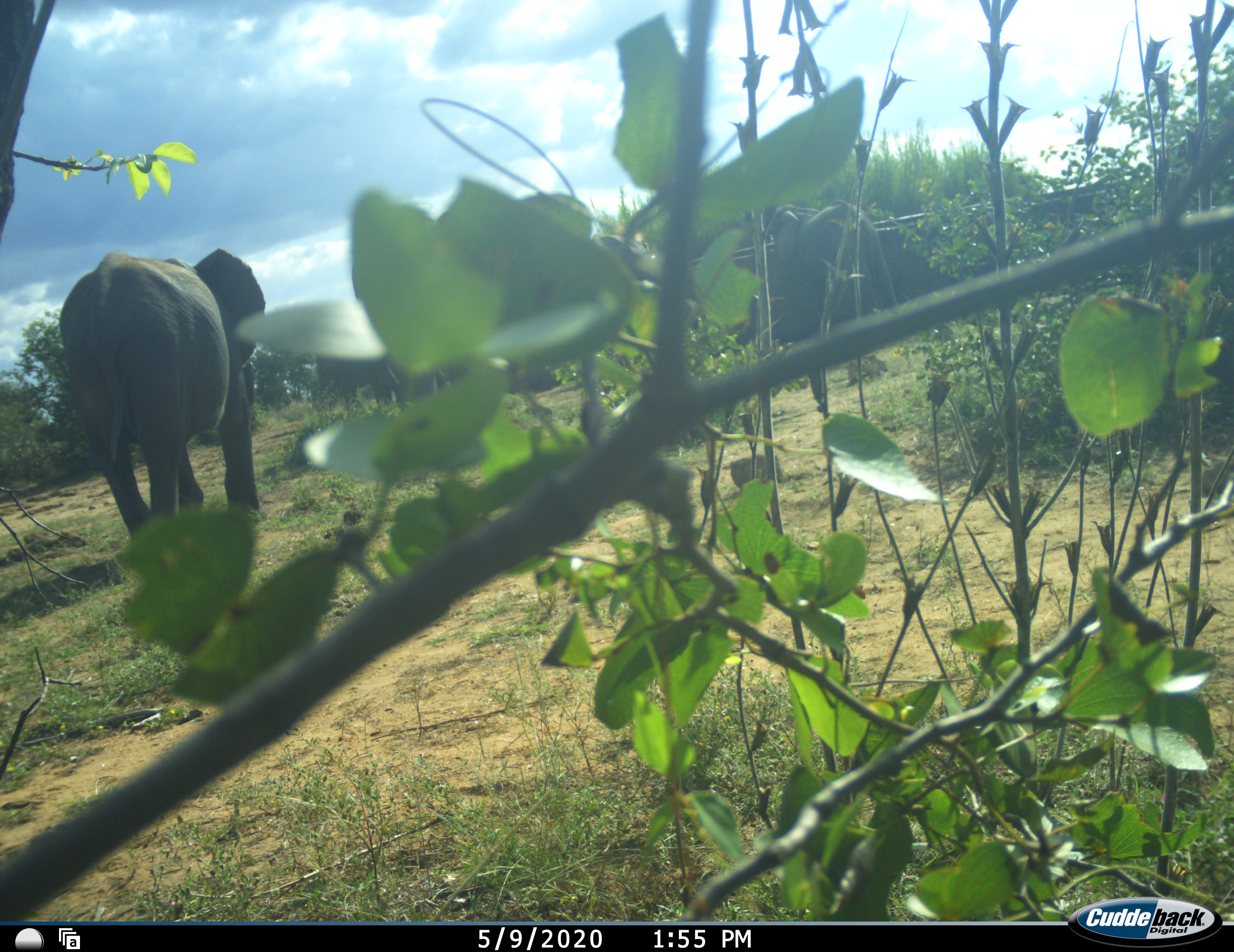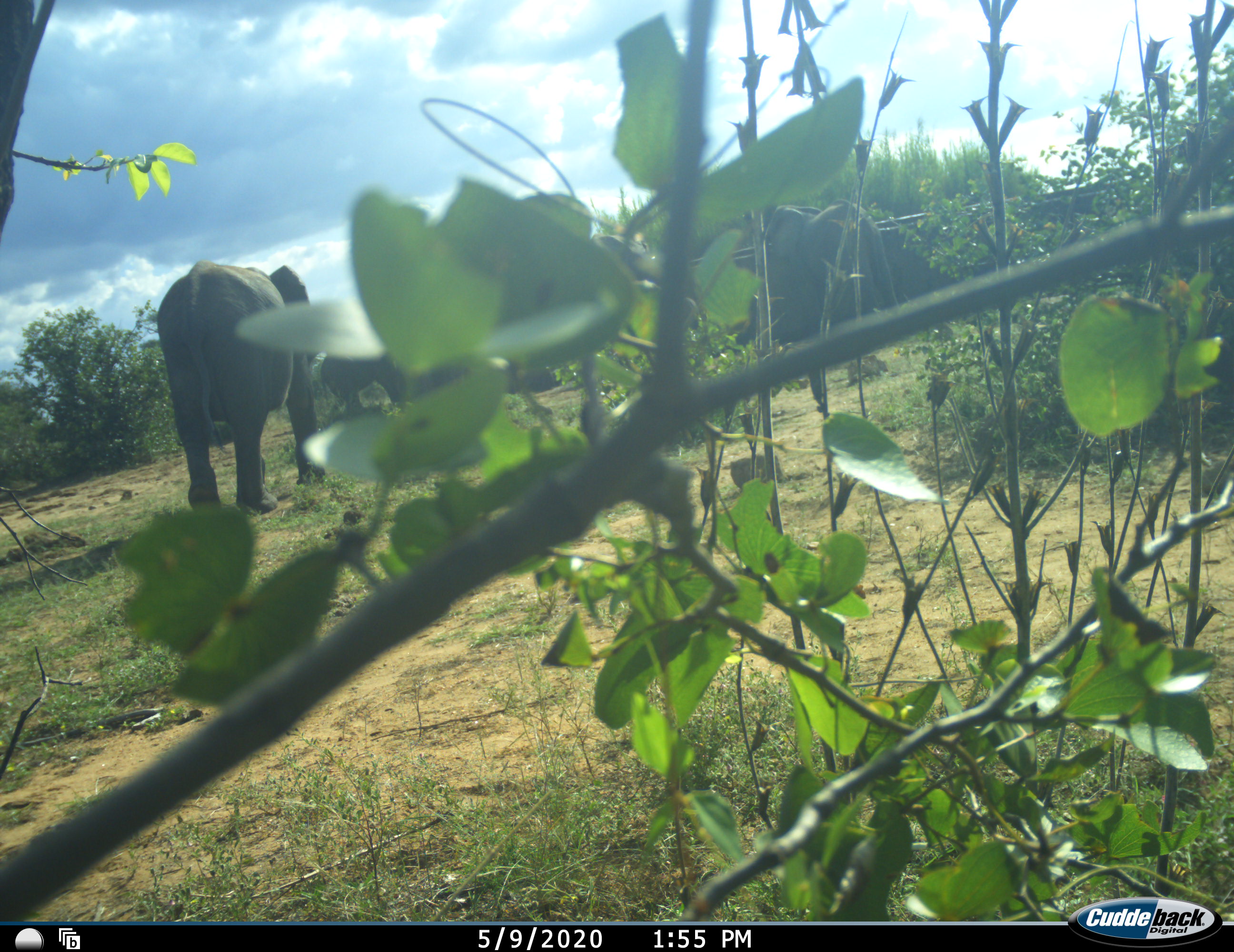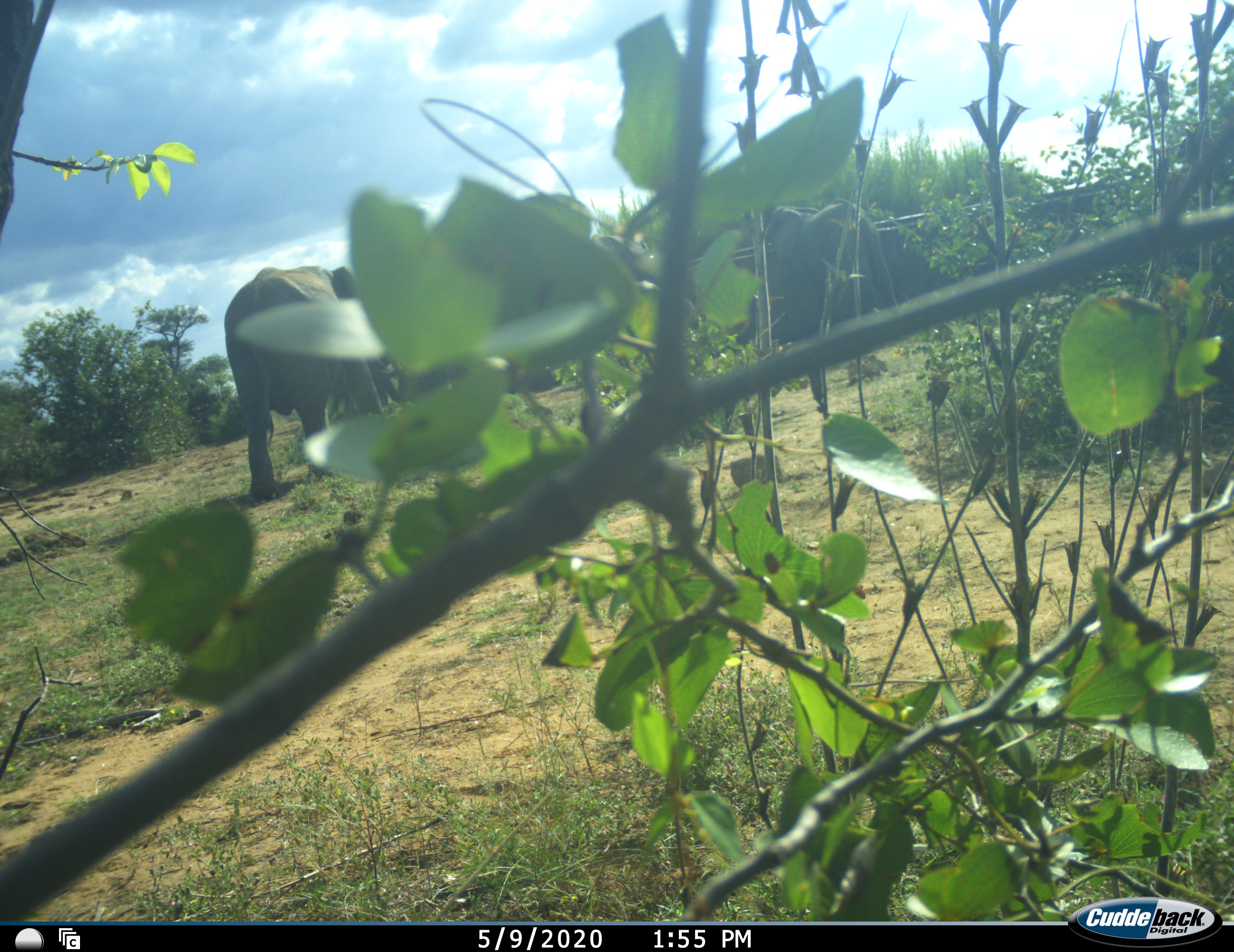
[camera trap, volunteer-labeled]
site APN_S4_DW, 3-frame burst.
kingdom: Animalia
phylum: Chordata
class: Mammalia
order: Proboscidea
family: Elephantidae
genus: Loxodonta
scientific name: Loxodonta africana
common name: african bush elephant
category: elephant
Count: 4.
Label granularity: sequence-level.